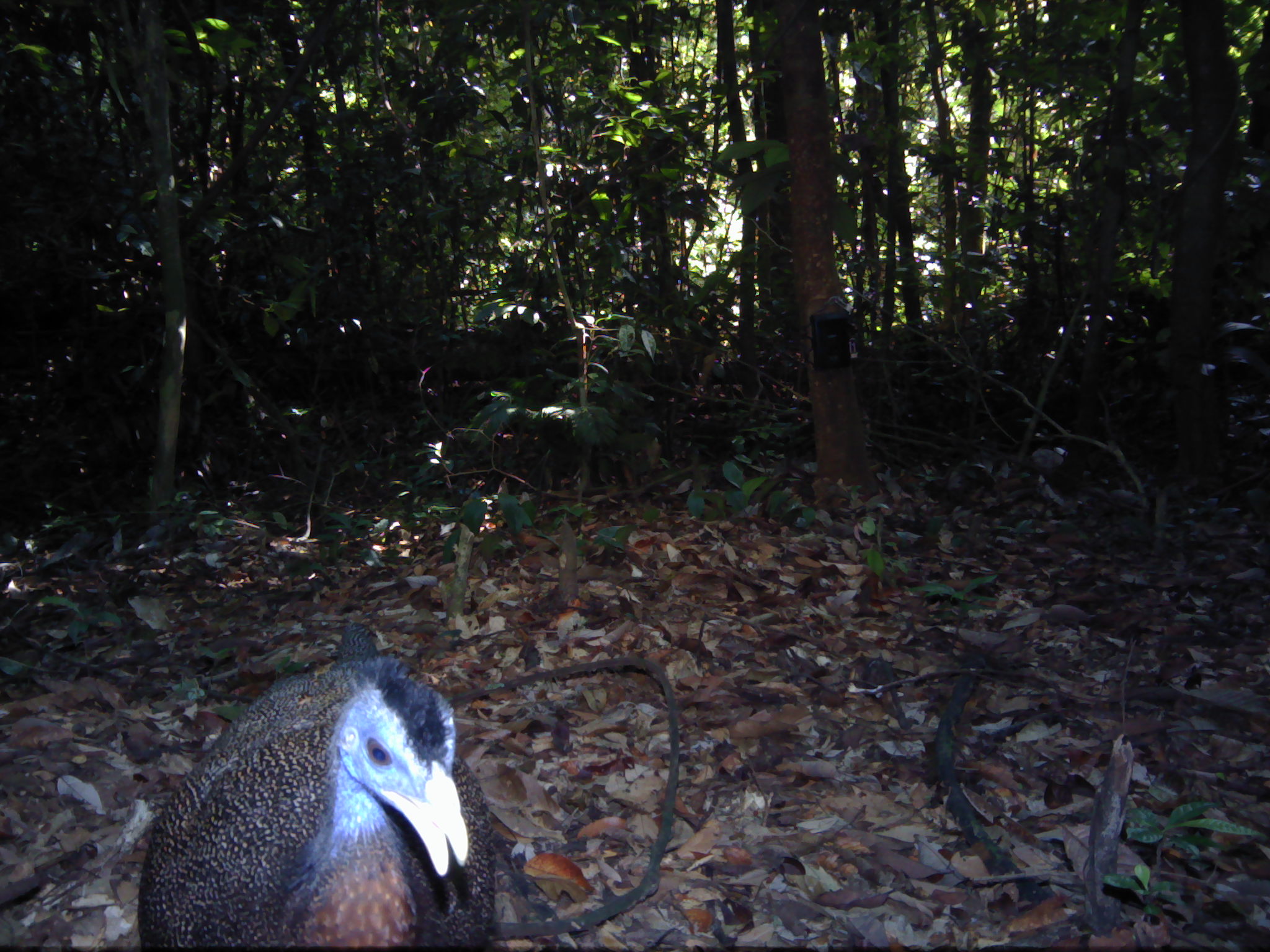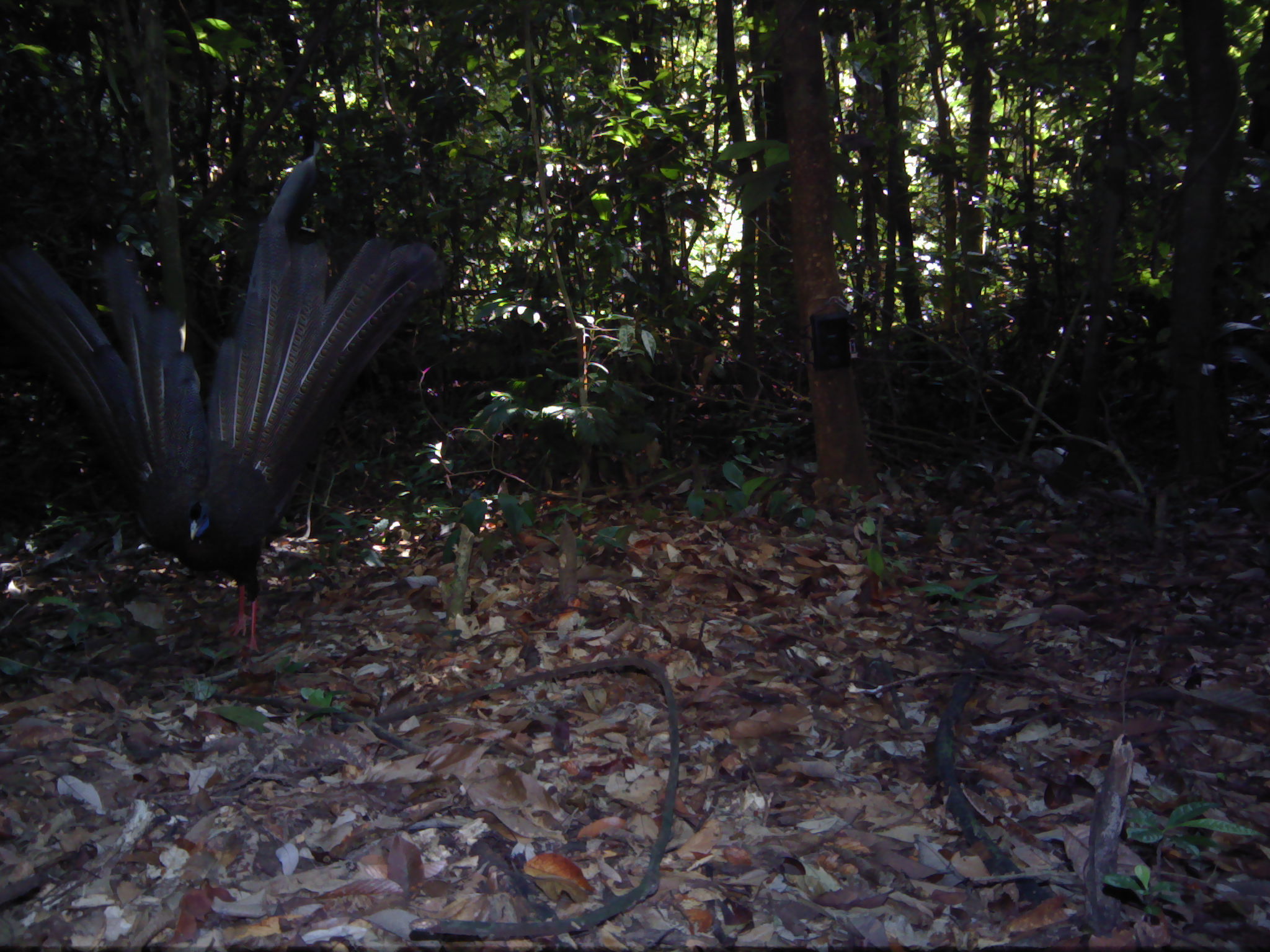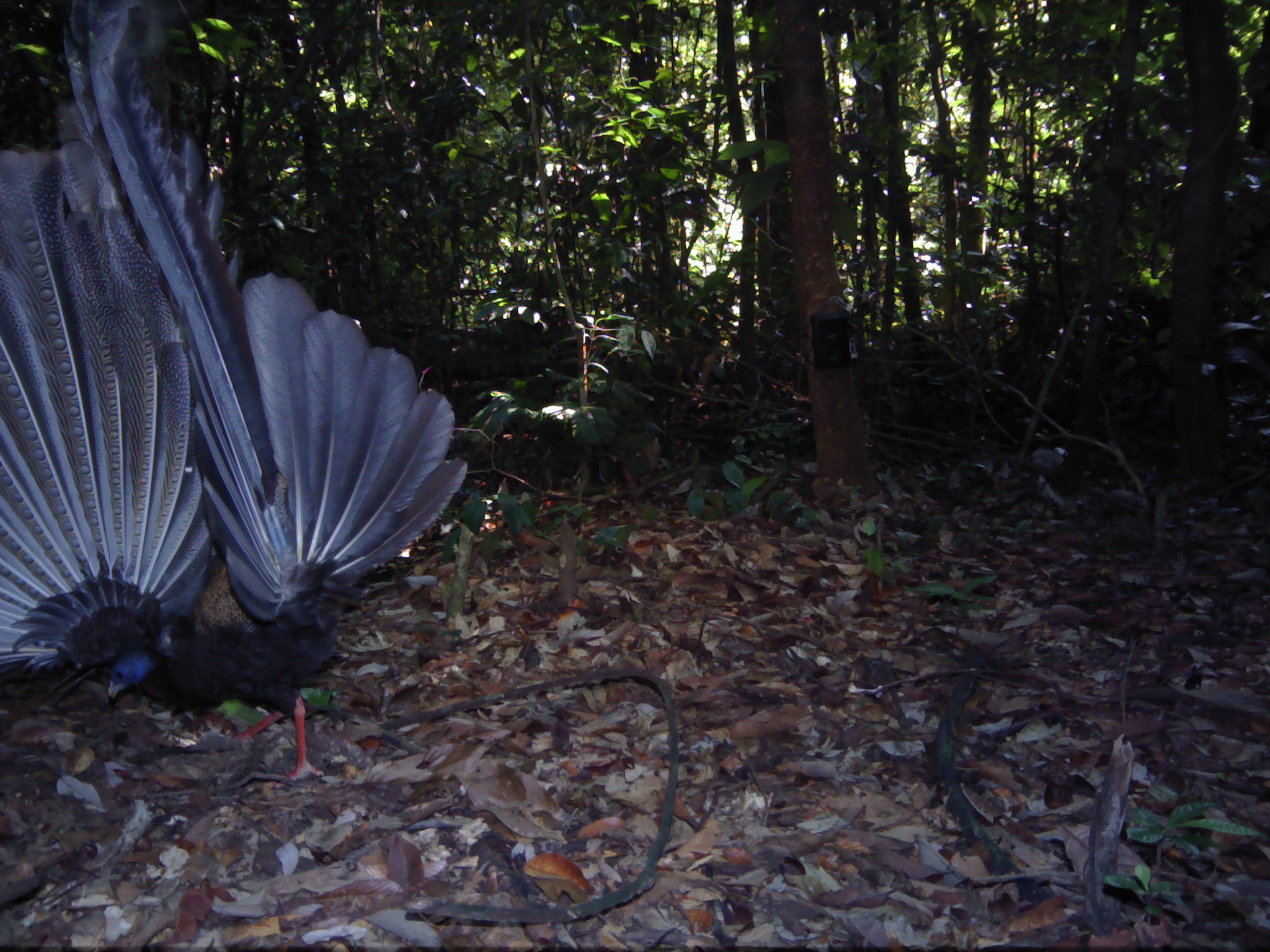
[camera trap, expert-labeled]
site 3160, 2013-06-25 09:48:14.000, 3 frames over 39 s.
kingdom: Animalia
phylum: Chordata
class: Aves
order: Galliformes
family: Phasianidae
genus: Argusianus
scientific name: Argusianus argus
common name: great argus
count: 1